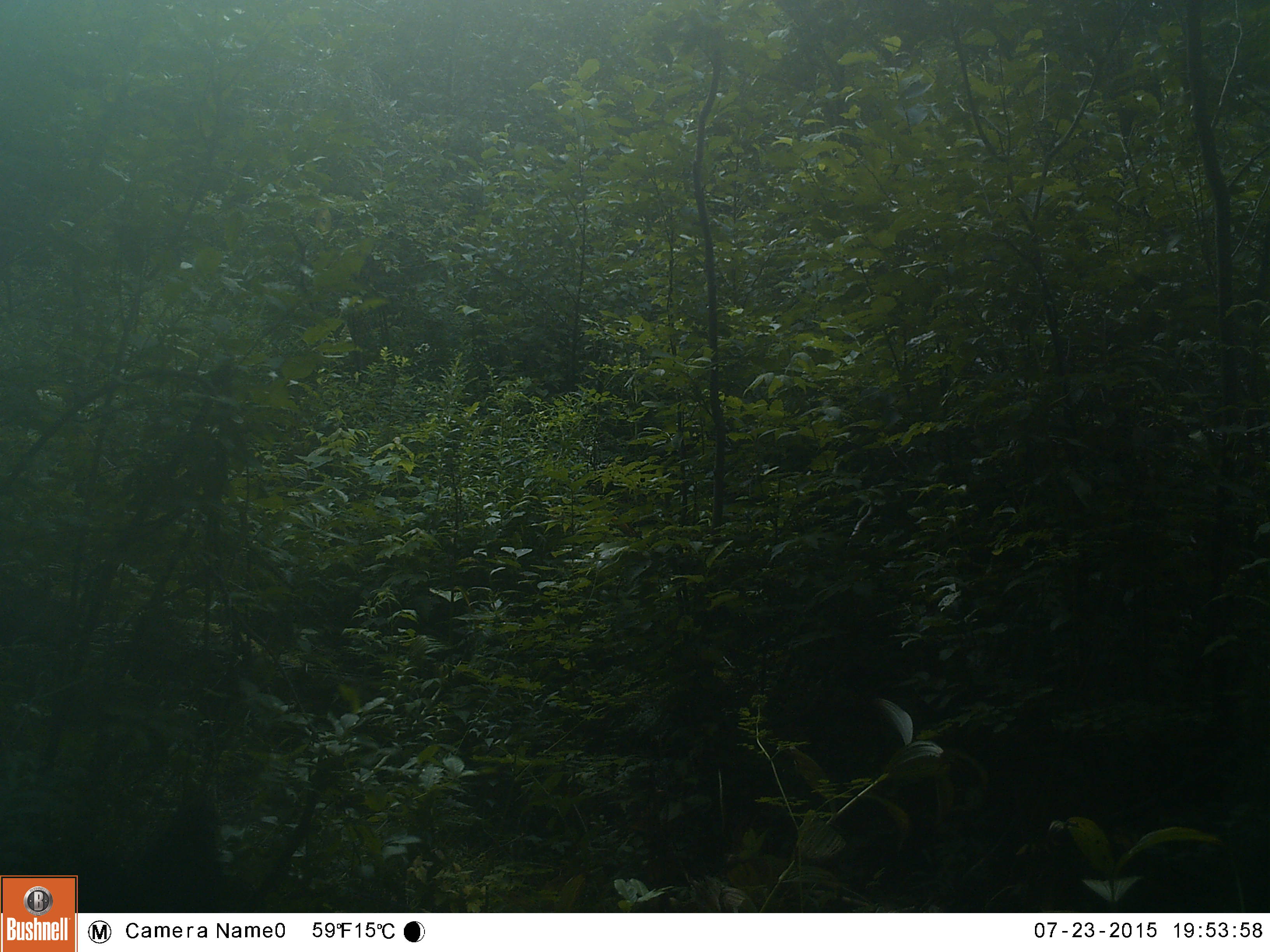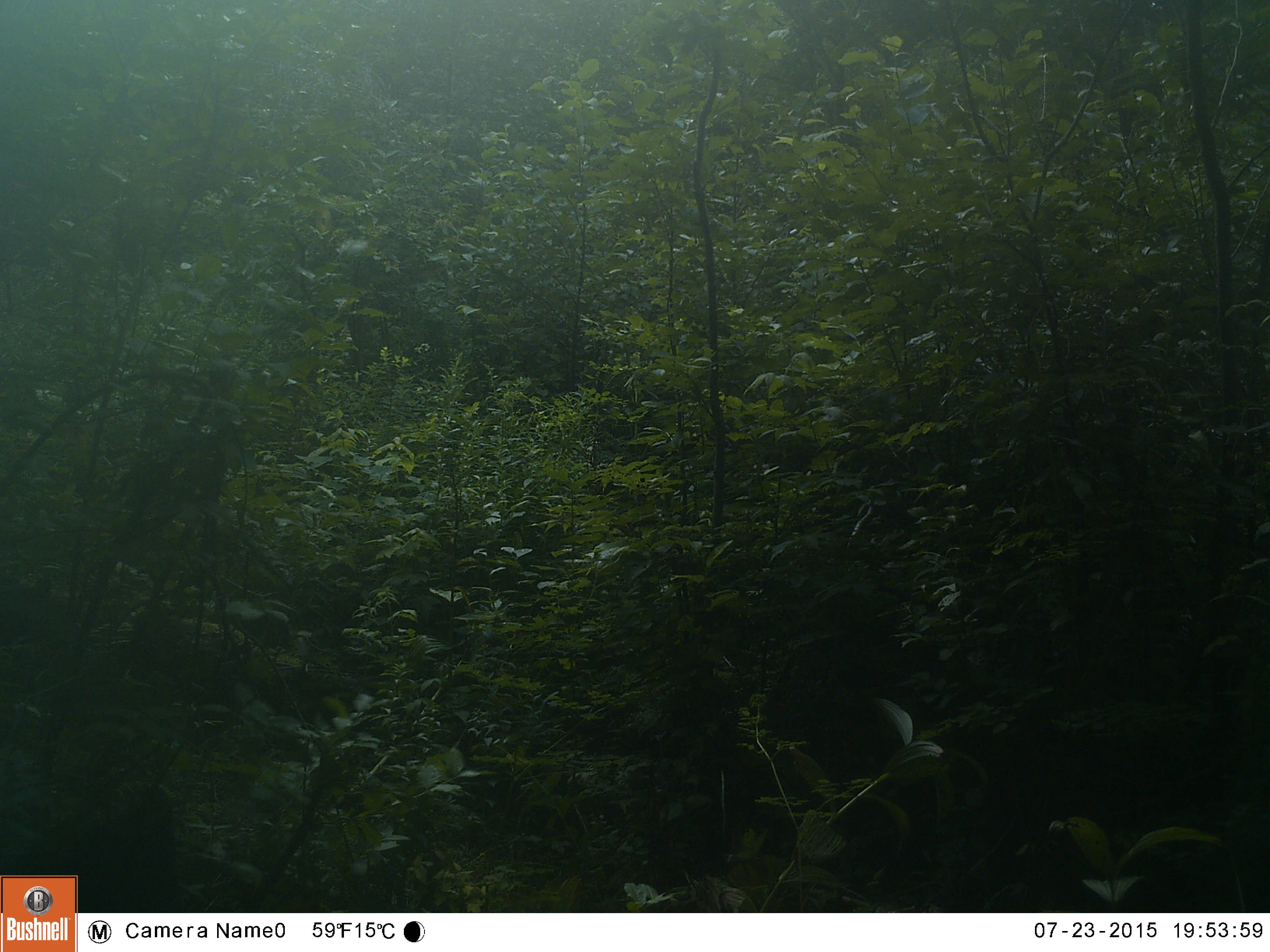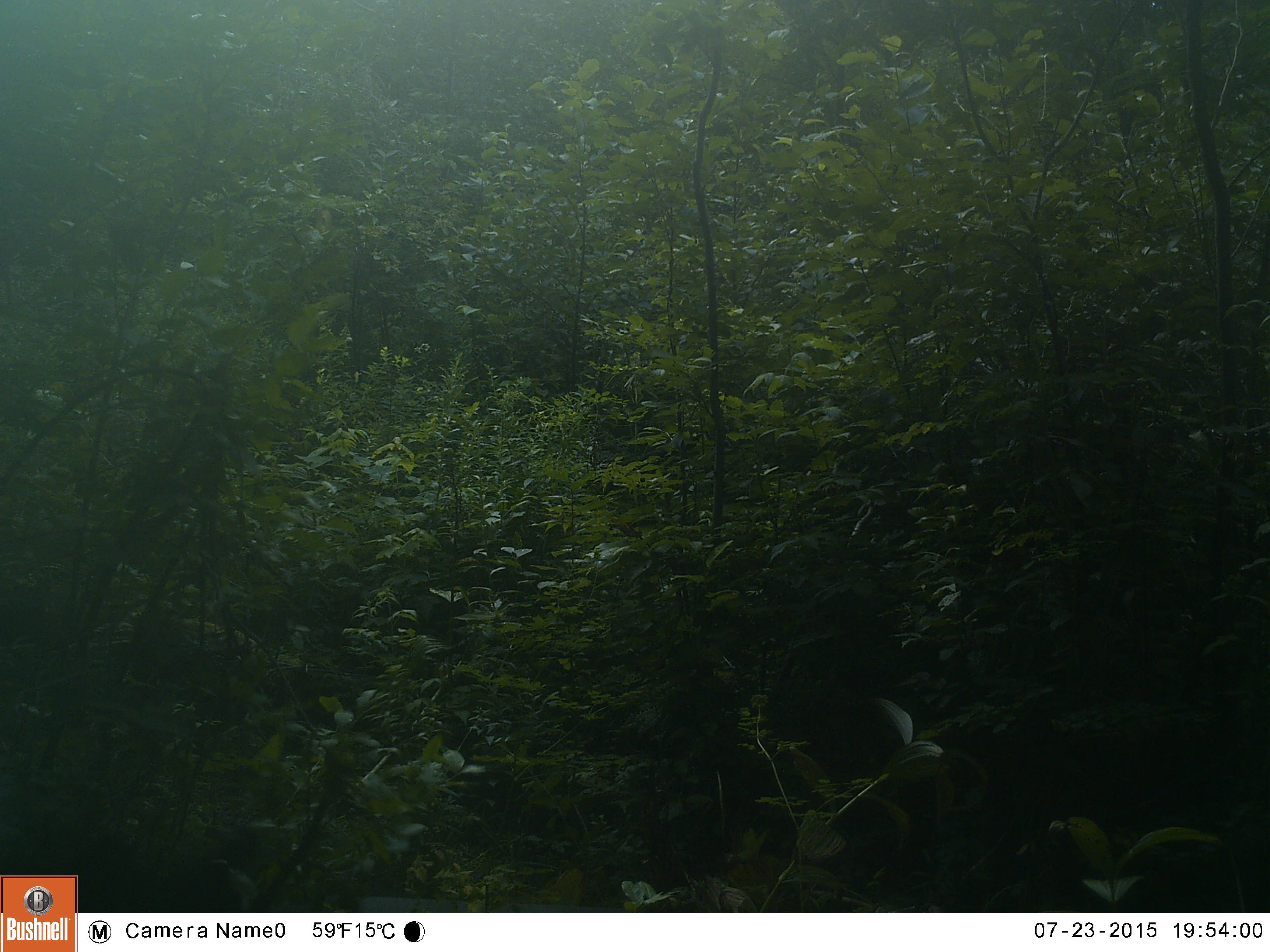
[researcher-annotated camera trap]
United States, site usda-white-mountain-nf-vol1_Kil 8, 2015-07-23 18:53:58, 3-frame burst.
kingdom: Animalia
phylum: Chordata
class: Mammalia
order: Carnivora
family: Ursidae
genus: Ursus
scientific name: Ursus americanus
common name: black bear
Black bear (Ursus americanus).